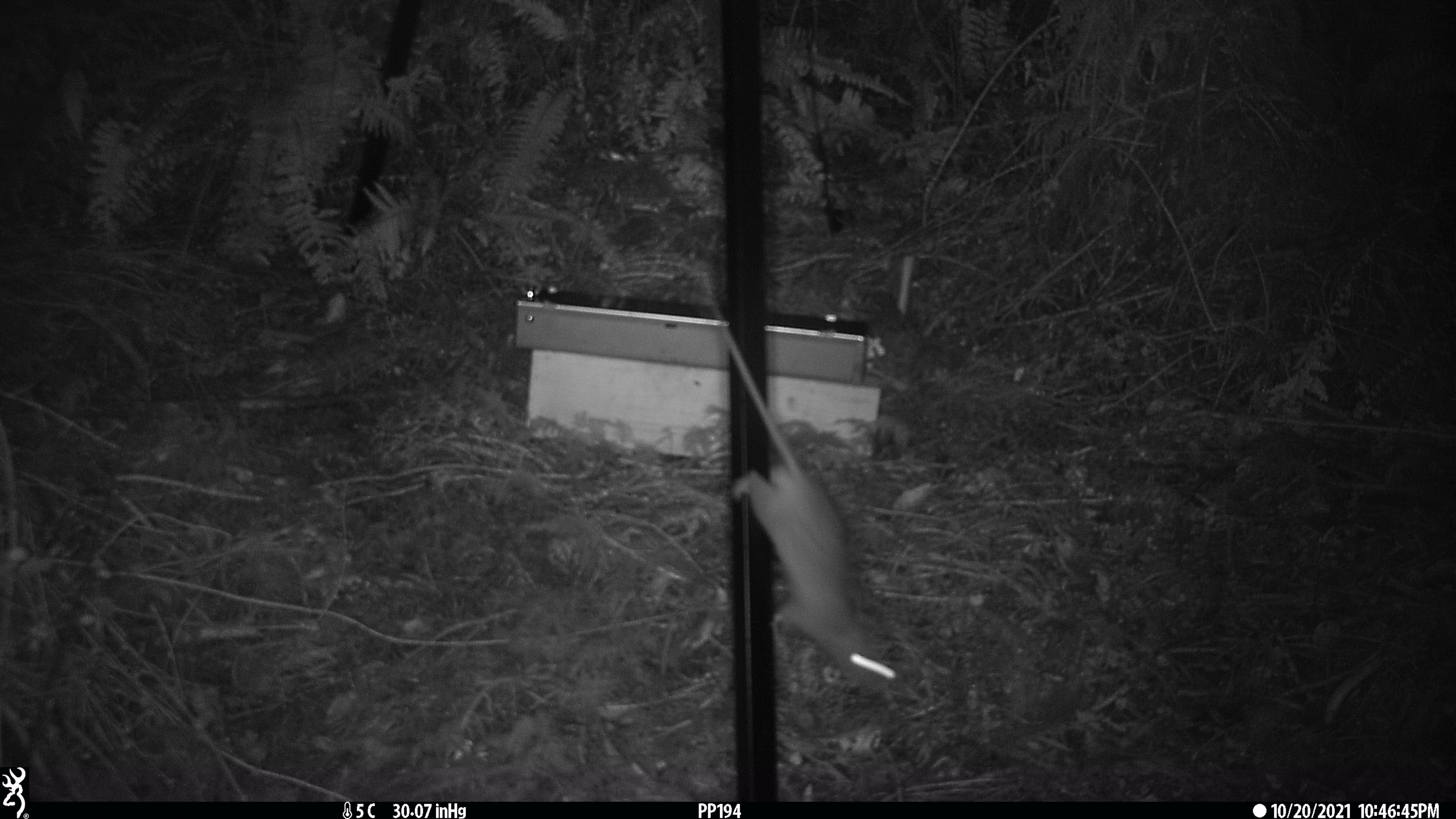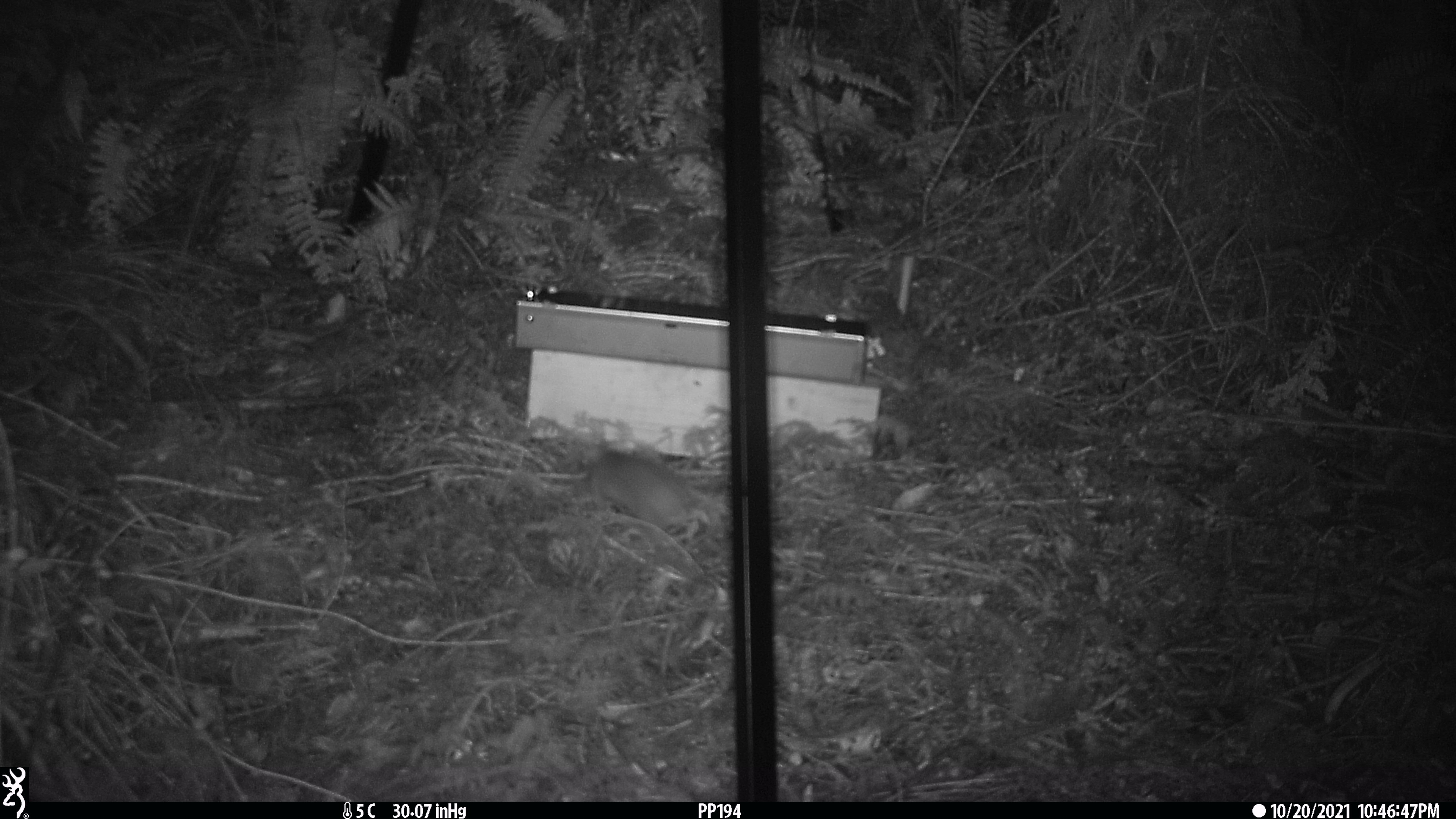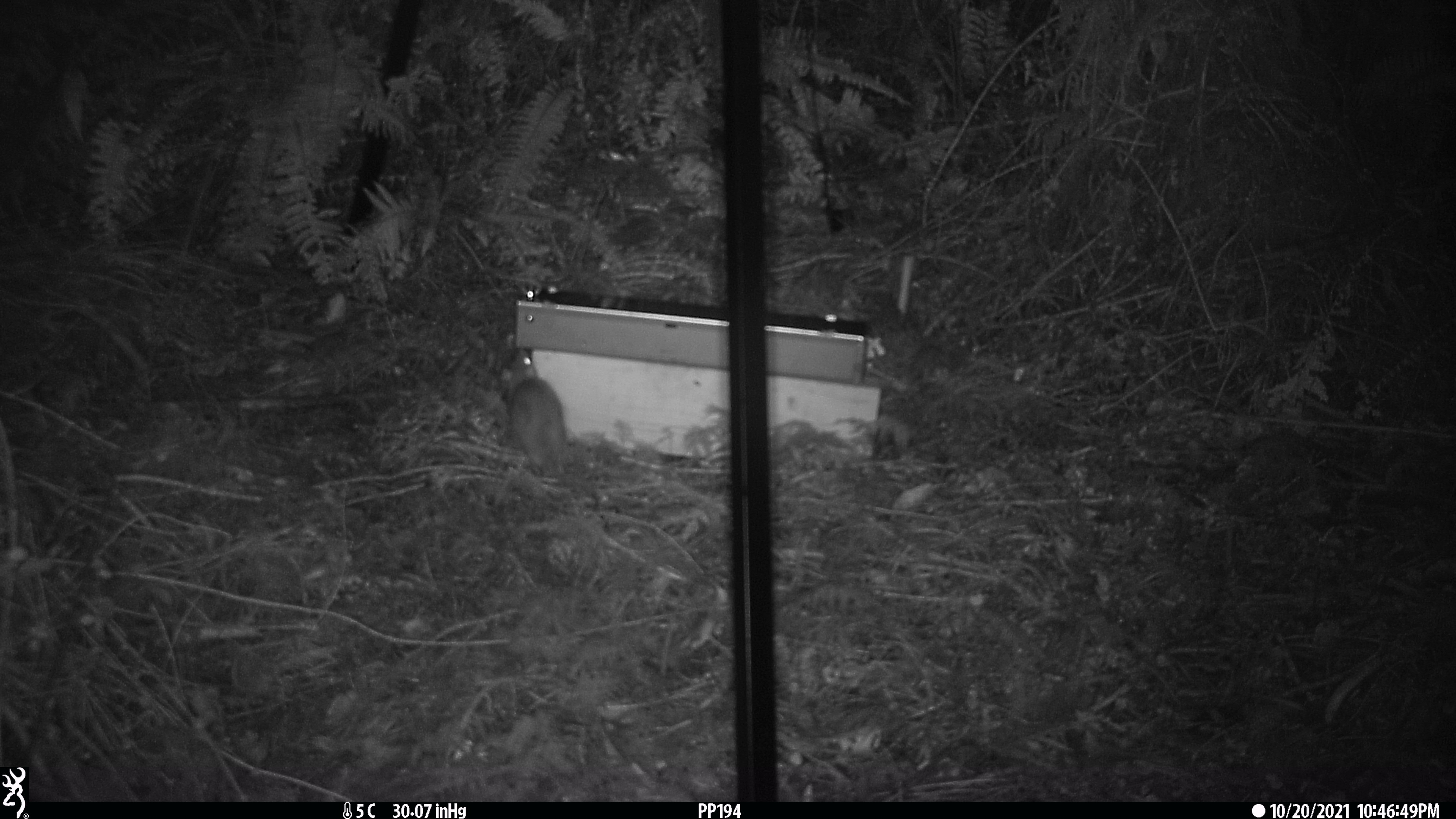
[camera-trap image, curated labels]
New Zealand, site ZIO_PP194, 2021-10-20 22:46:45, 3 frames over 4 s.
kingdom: Animalia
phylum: Chordata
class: Mammalia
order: Rodentia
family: Muridae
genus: Rattus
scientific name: Rattus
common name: rat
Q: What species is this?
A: Rat (Rattus).